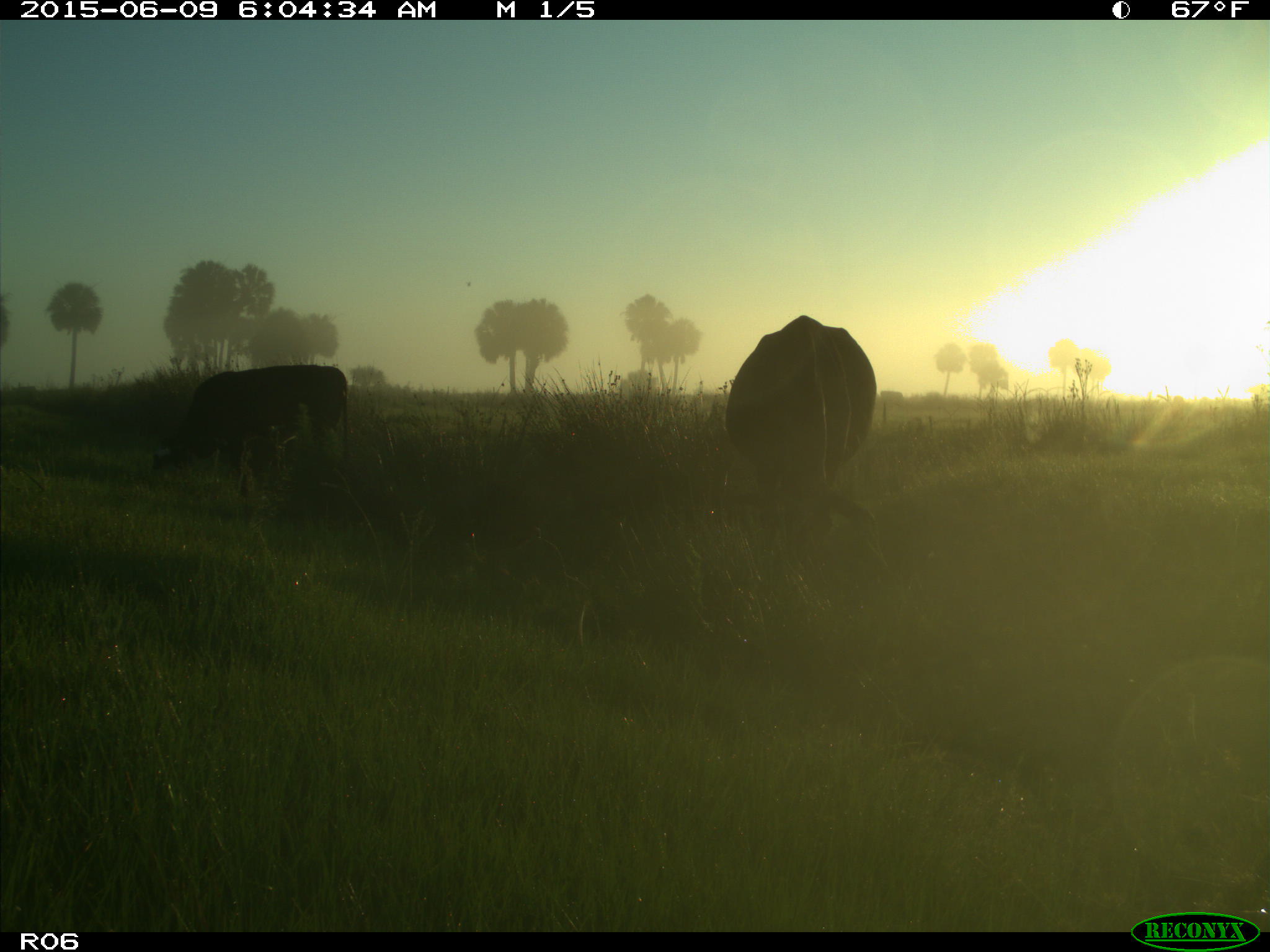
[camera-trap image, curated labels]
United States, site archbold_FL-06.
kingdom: Animalia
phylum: Chordata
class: Mammalia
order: Artiodactyla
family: Bovidae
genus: Bos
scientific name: Bos taurus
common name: domestic cow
Bos taurus (domestic cow).